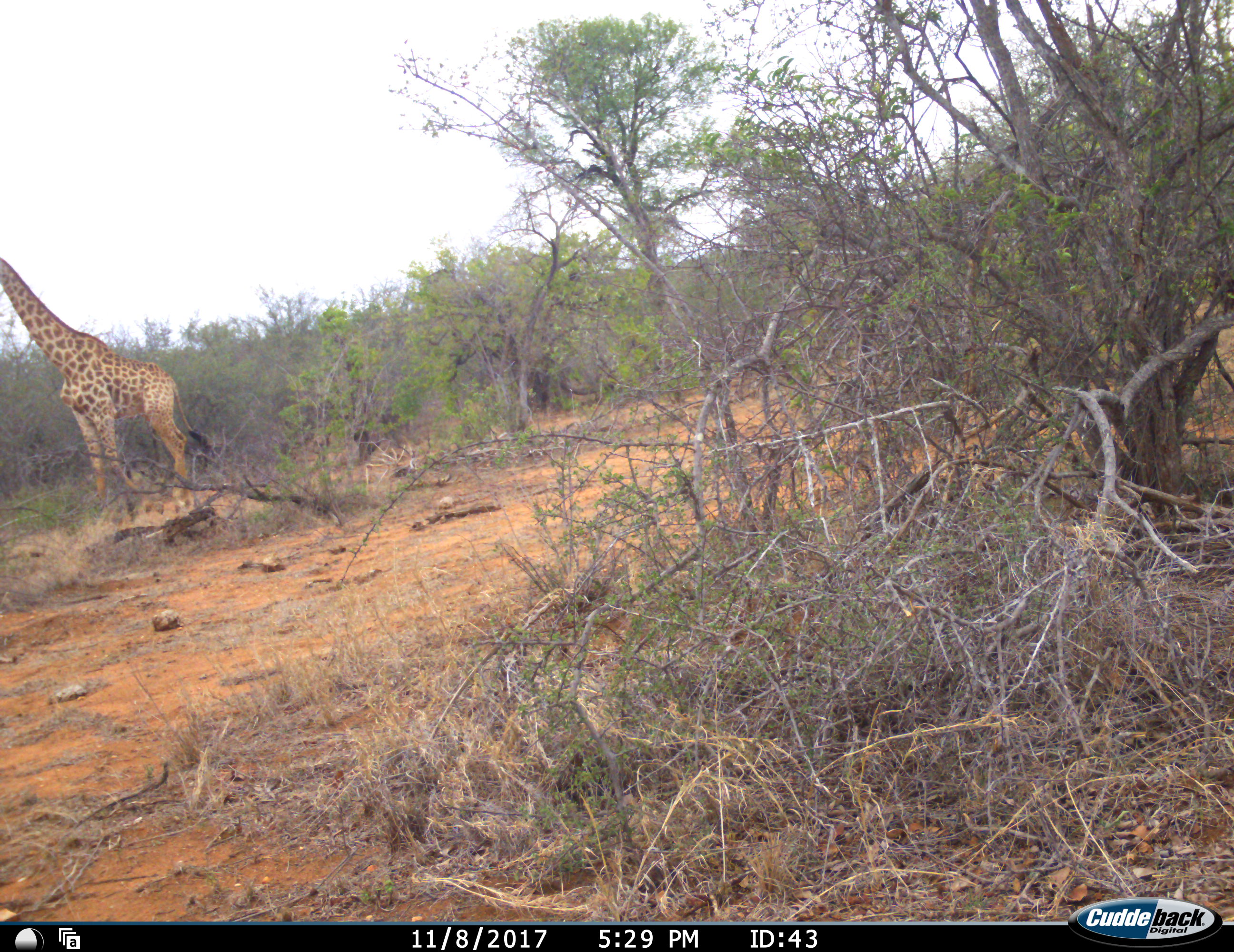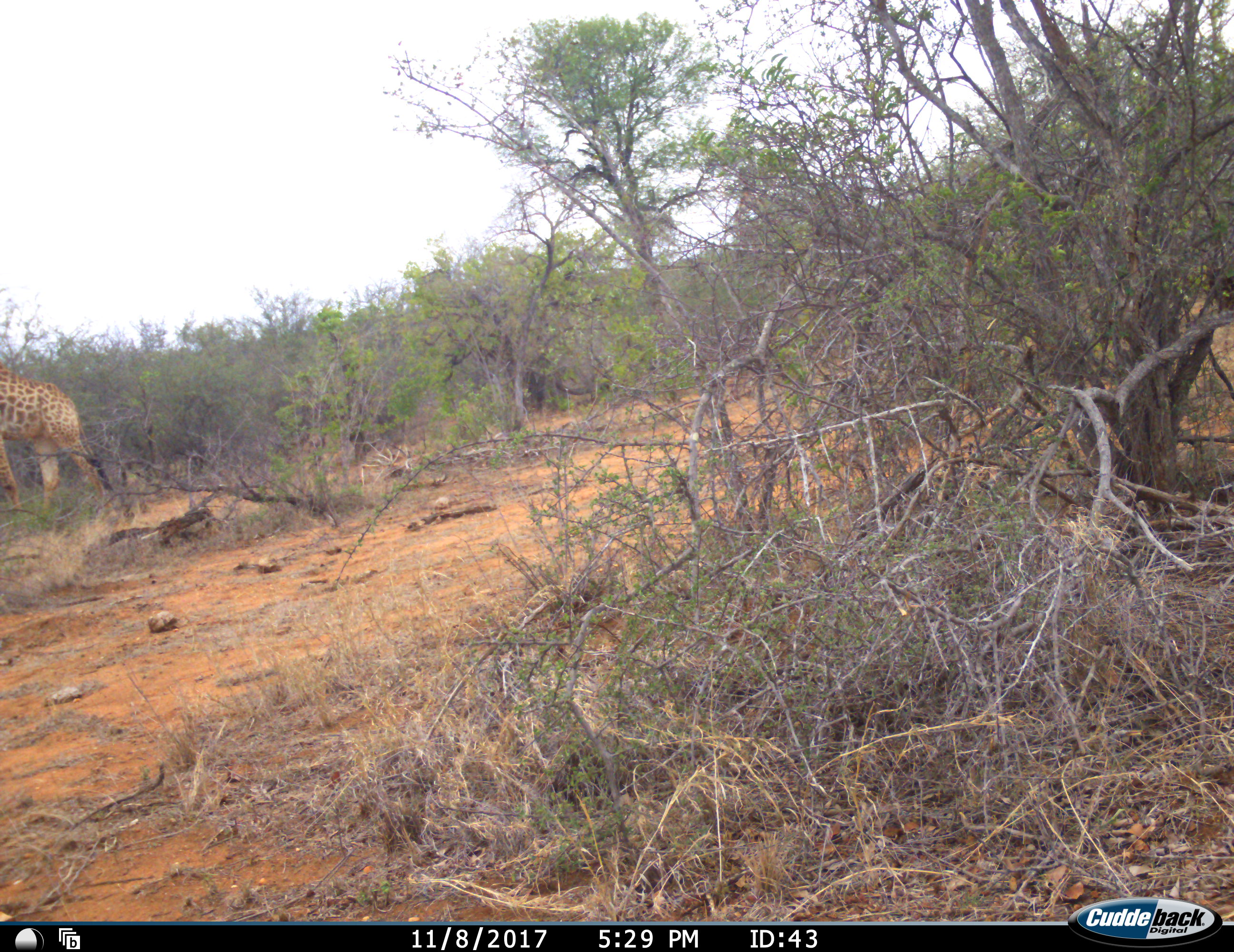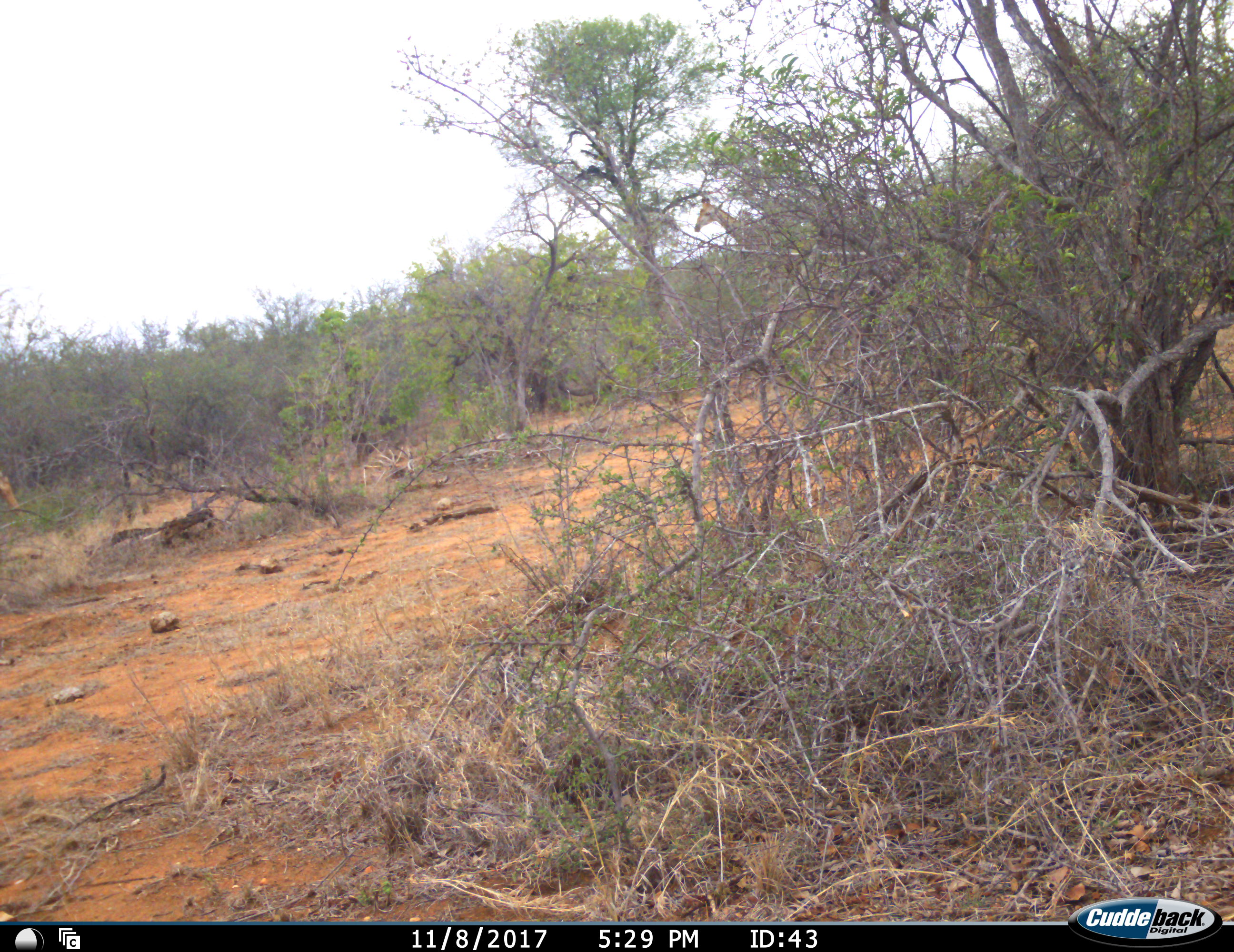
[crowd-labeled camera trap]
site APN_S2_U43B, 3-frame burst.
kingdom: Animalia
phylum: Chordata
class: Mammalia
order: Artiodactyla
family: Giraffidae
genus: Giraffa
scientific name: Giraffa camelopardalis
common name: giraffe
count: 2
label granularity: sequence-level